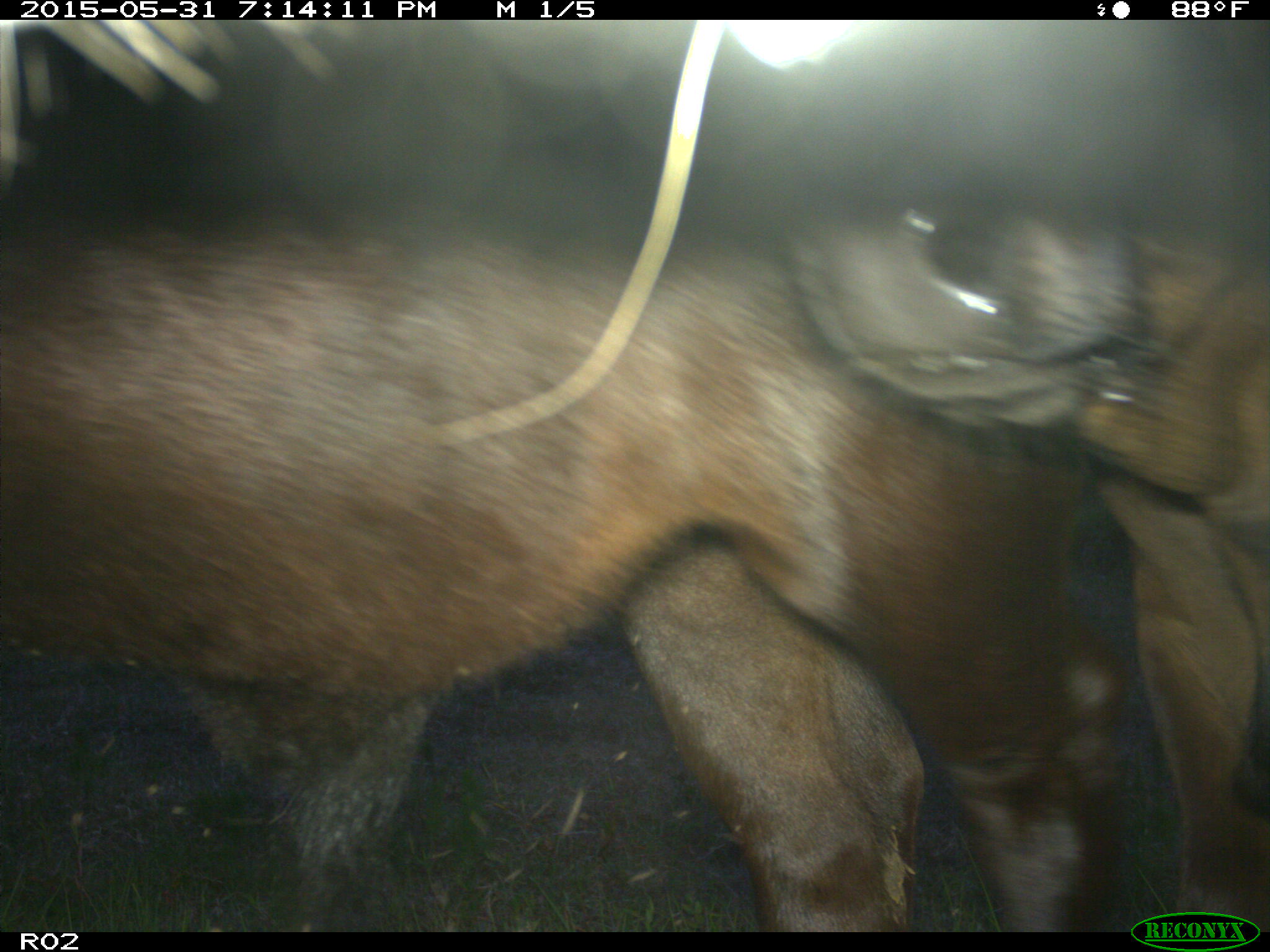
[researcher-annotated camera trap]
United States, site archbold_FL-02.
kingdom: Animalia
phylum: Chordata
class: Mammalia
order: Artiodactyla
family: Bovidae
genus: Bos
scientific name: Bos taurus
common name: domestic cow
Bos taurus (domestic cow).